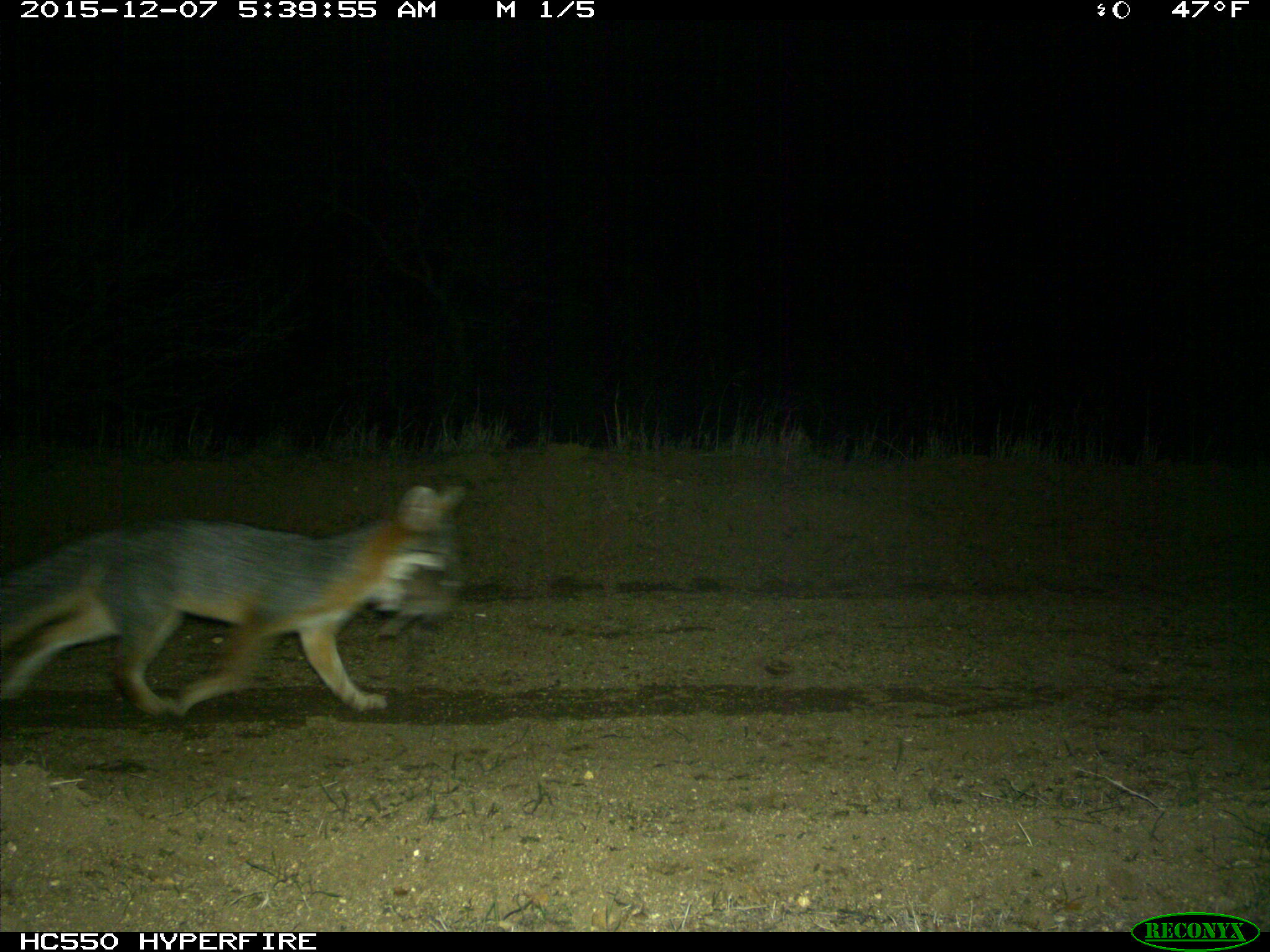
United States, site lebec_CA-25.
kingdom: Animalia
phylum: Chordata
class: Mammalia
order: Carnivora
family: Canidae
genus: Urocyon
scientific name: Urocyon cinereoargenteus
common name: gray fox